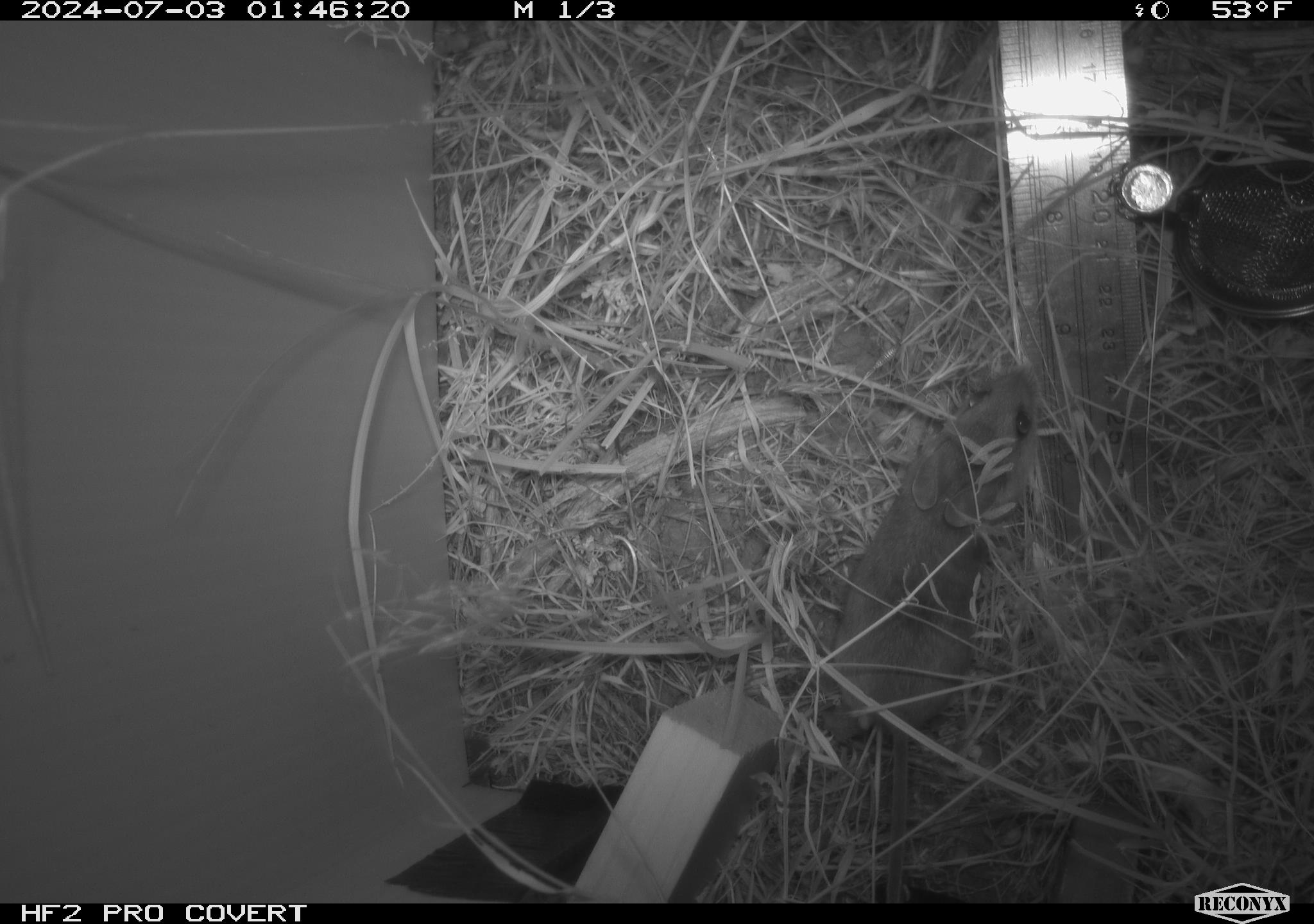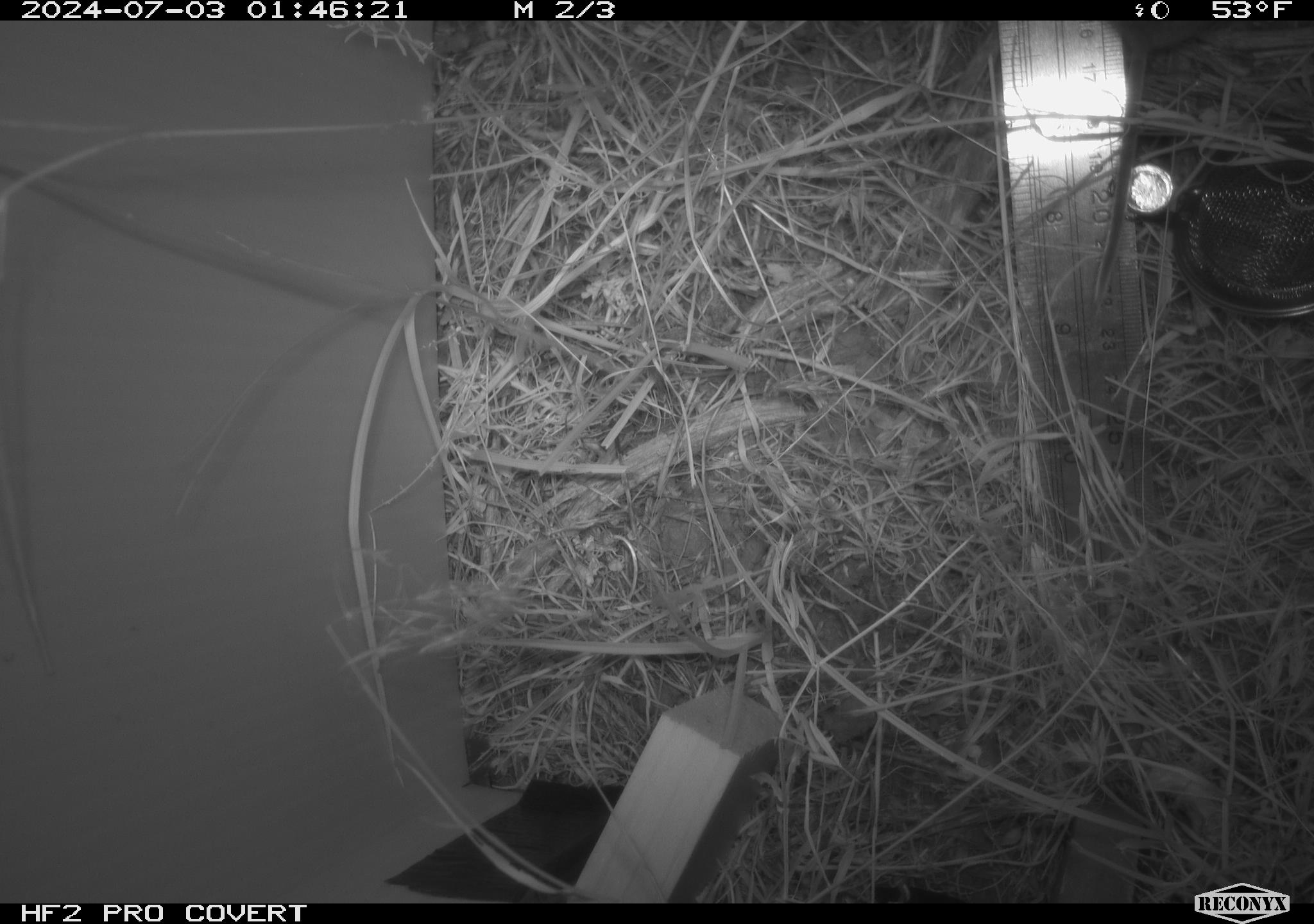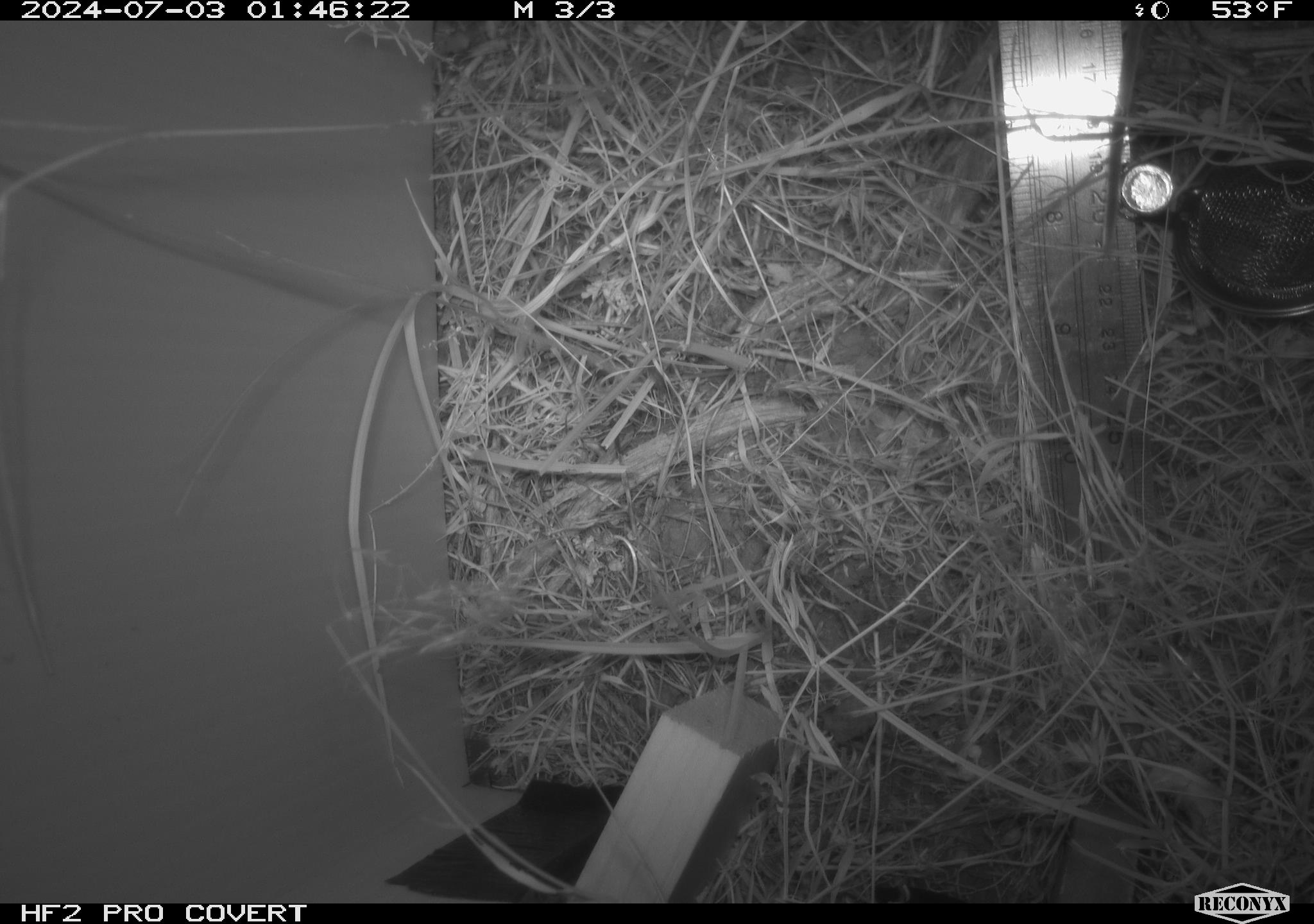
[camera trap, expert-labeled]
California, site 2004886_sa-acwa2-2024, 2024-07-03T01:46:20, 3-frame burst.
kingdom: Animalia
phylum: Chordata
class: Mammalia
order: Rodentia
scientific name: Rodentia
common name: mouse species